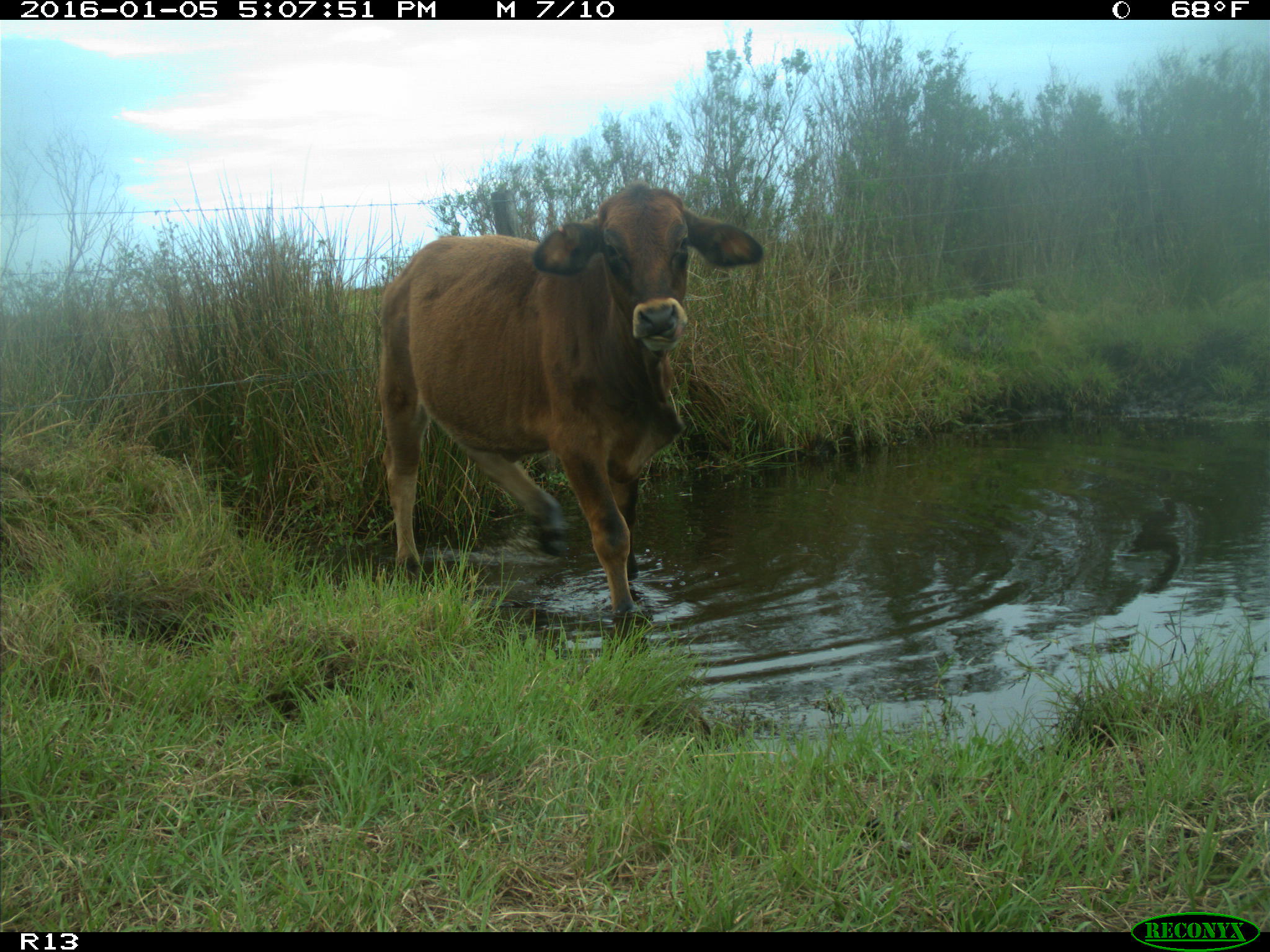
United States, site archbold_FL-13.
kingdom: Animalia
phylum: Chordata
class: Mammalia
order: Artiodactyla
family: Bovidae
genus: Bos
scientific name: Bos taurus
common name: domestic cow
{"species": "Bos taurus (domestic cow)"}